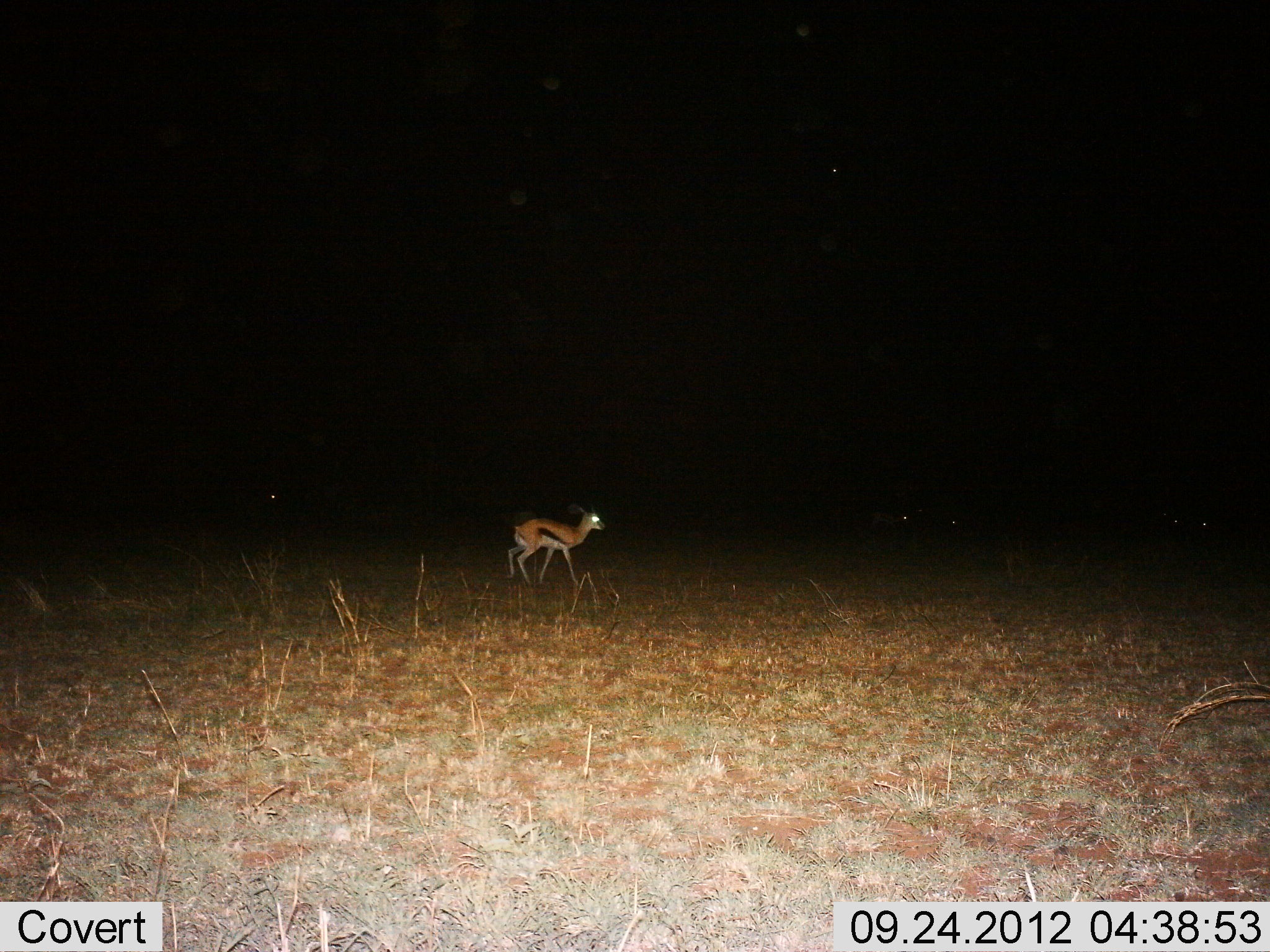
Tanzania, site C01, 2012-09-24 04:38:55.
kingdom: Animalia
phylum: Chordata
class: Mammalia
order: Artiodactyla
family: Bovidae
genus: Eudorcas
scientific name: Eudorcas thomsonii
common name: thomson's gazelle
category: gazellethomsons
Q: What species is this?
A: Gazellethomsons (thomson's gazelle) (Eudorcas thomsonii).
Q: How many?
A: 1.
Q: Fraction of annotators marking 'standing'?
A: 70%.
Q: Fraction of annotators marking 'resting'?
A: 0%.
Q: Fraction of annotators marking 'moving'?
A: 30%.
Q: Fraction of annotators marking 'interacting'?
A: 0%.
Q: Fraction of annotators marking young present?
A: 0%.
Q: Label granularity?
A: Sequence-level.